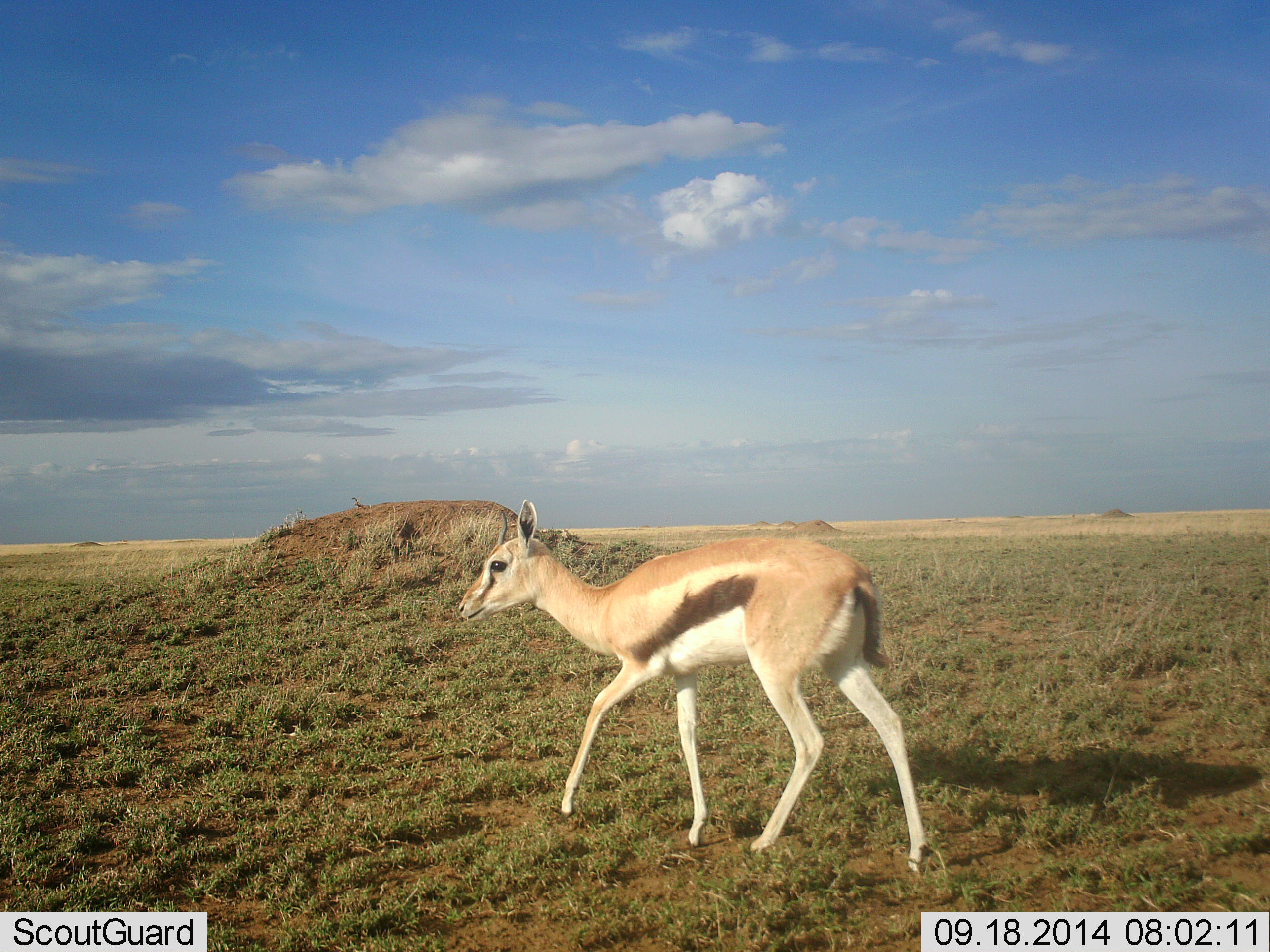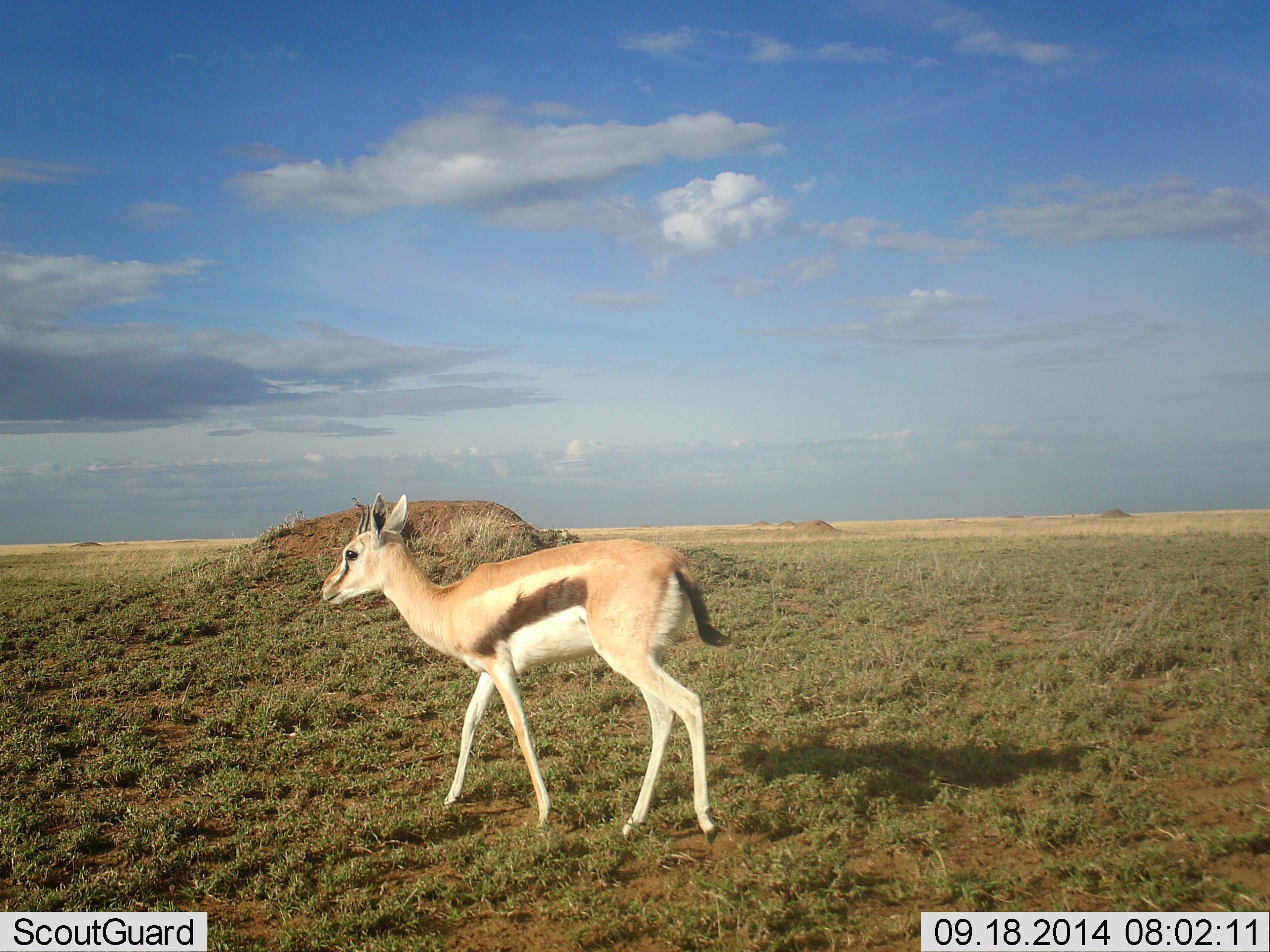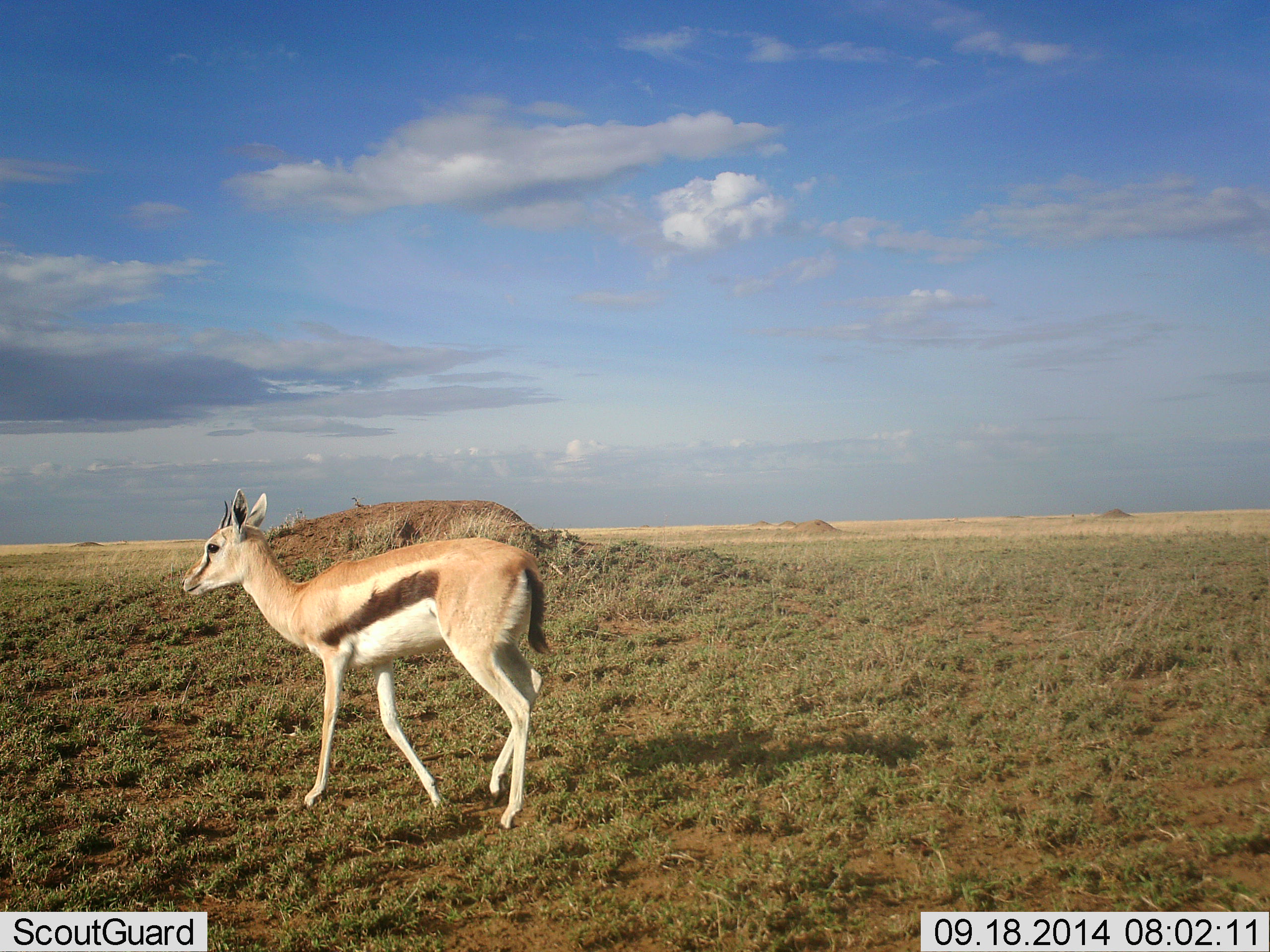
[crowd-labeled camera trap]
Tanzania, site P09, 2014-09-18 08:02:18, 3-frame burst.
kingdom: Animalia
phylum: Chordata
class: Mammalia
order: Artiodactyla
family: Bovidae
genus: Eudorcas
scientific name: Eudorcas thomsonii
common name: thomson's gazelle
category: gazellethomsons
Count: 1.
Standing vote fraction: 0%.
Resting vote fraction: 0%.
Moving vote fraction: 100%.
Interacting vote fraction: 0%.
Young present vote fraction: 0%.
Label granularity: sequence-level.